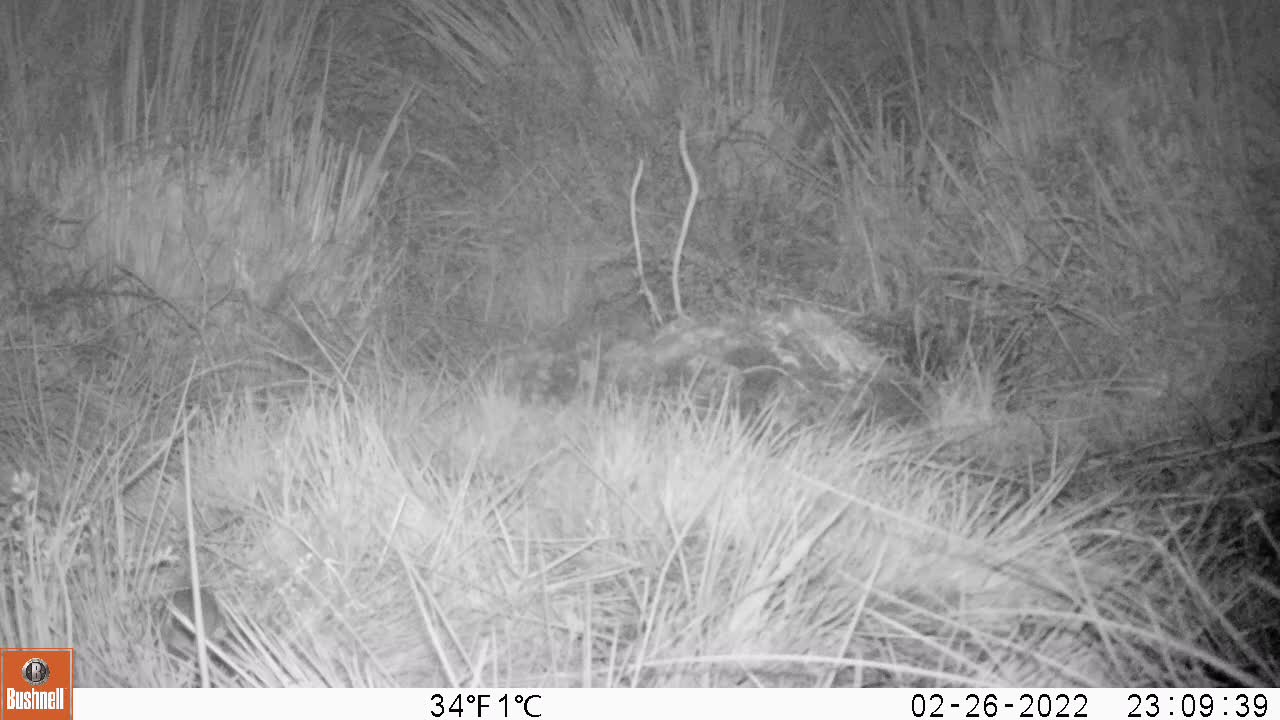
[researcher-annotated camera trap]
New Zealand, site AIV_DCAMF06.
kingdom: Animalia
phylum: Chordata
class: Mammalia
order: Rodentia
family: Muridae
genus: Mus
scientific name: Mus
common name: mouse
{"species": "mouse (Mus)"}